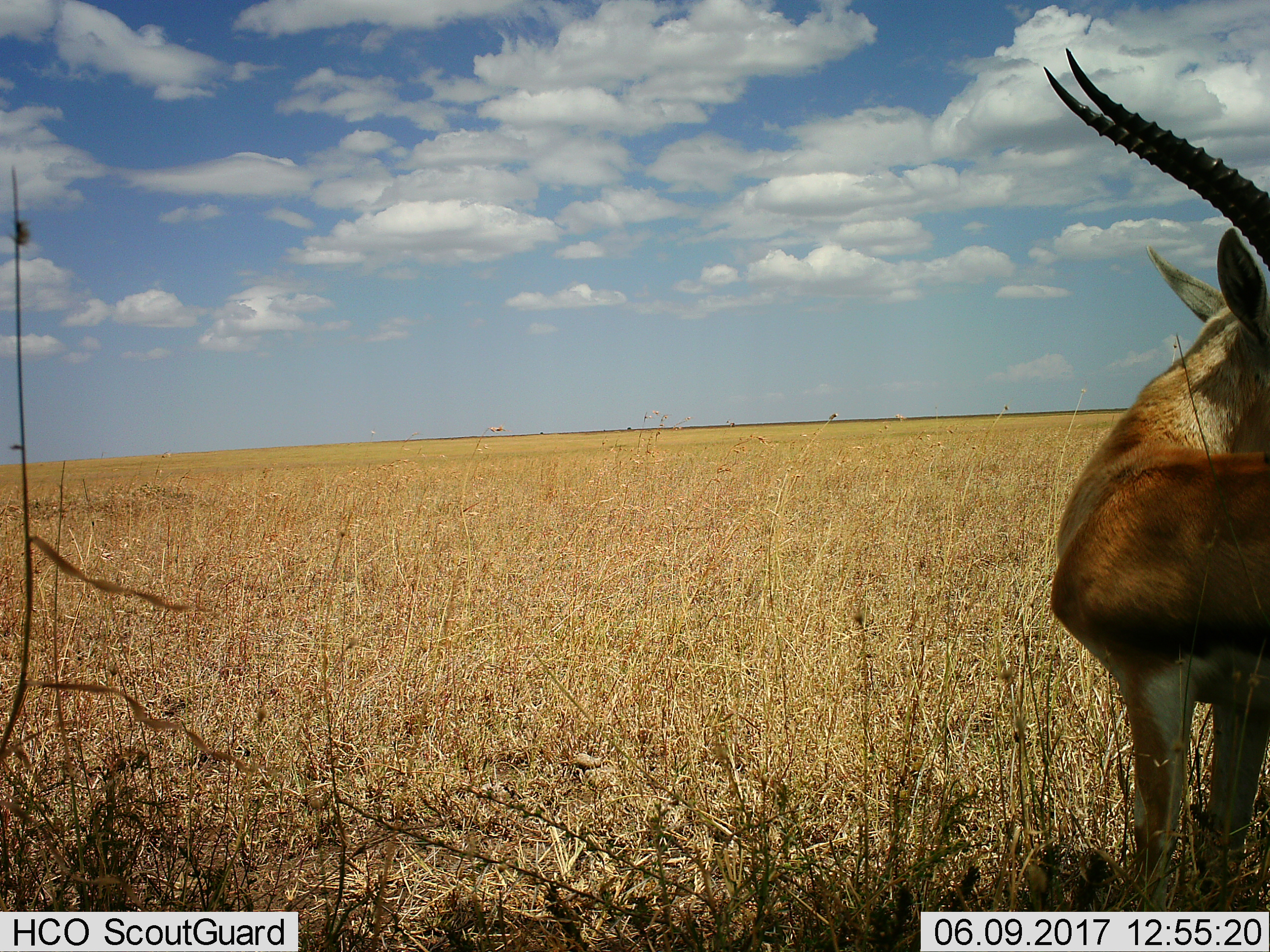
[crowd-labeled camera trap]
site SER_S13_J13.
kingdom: Animalia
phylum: Chordata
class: Mammalia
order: Artiodactyla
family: Bovidae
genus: Eudorcas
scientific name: Eudorcas thomsonii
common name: thomson's gazelle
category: gazellethomsons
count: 1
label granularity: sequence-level